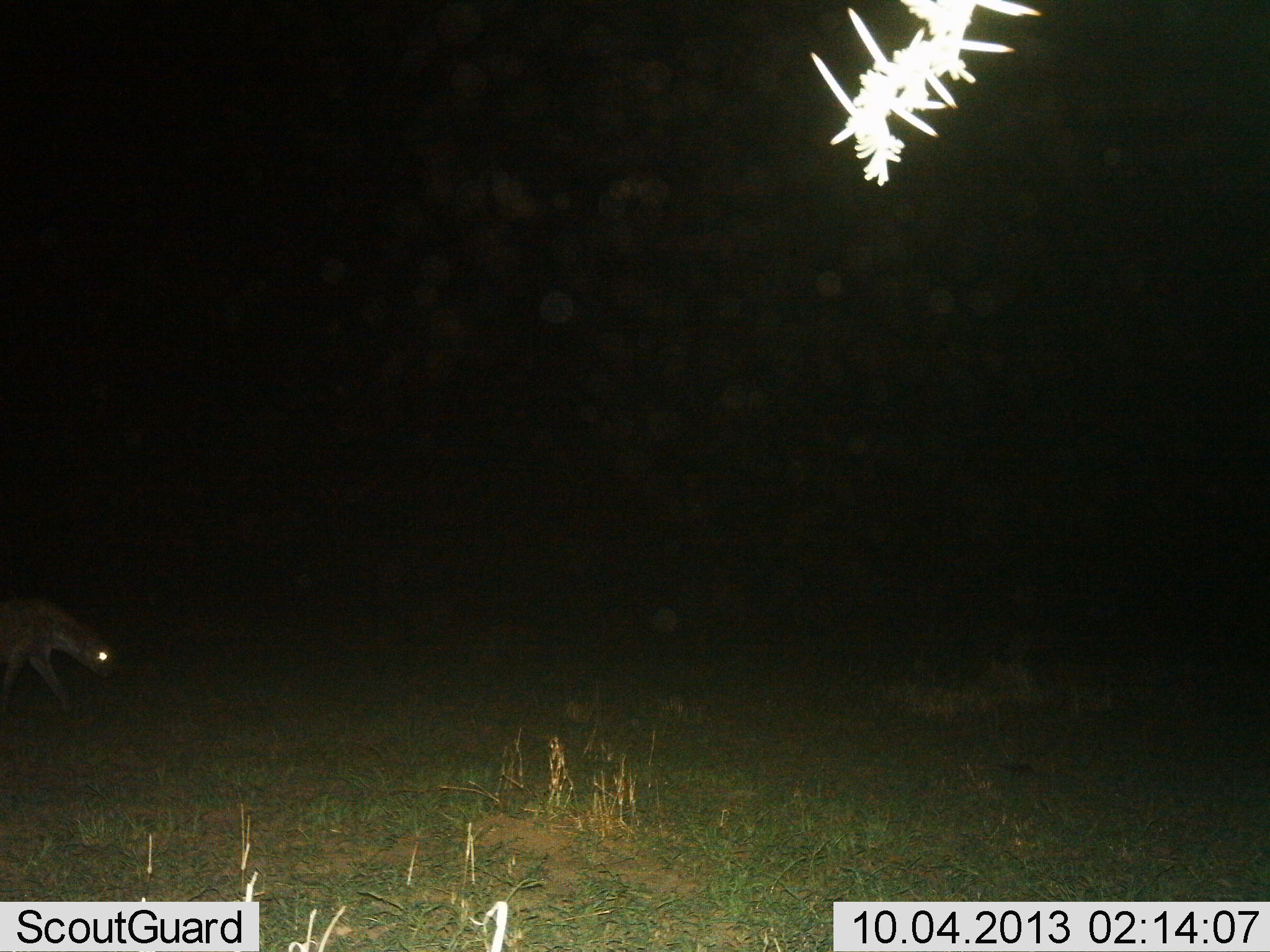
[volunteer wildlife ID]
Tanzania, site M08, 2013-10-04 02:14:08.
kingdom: Animalia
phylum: Chordata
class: Mammalia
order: Carnivora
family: Hyaenidae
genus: Crocuta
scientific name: Crocuta crocuta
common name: spotted hyena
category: hyenaspotted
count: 1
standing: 8%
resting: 0%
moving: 96%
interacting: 0%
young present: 0%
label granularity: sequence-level